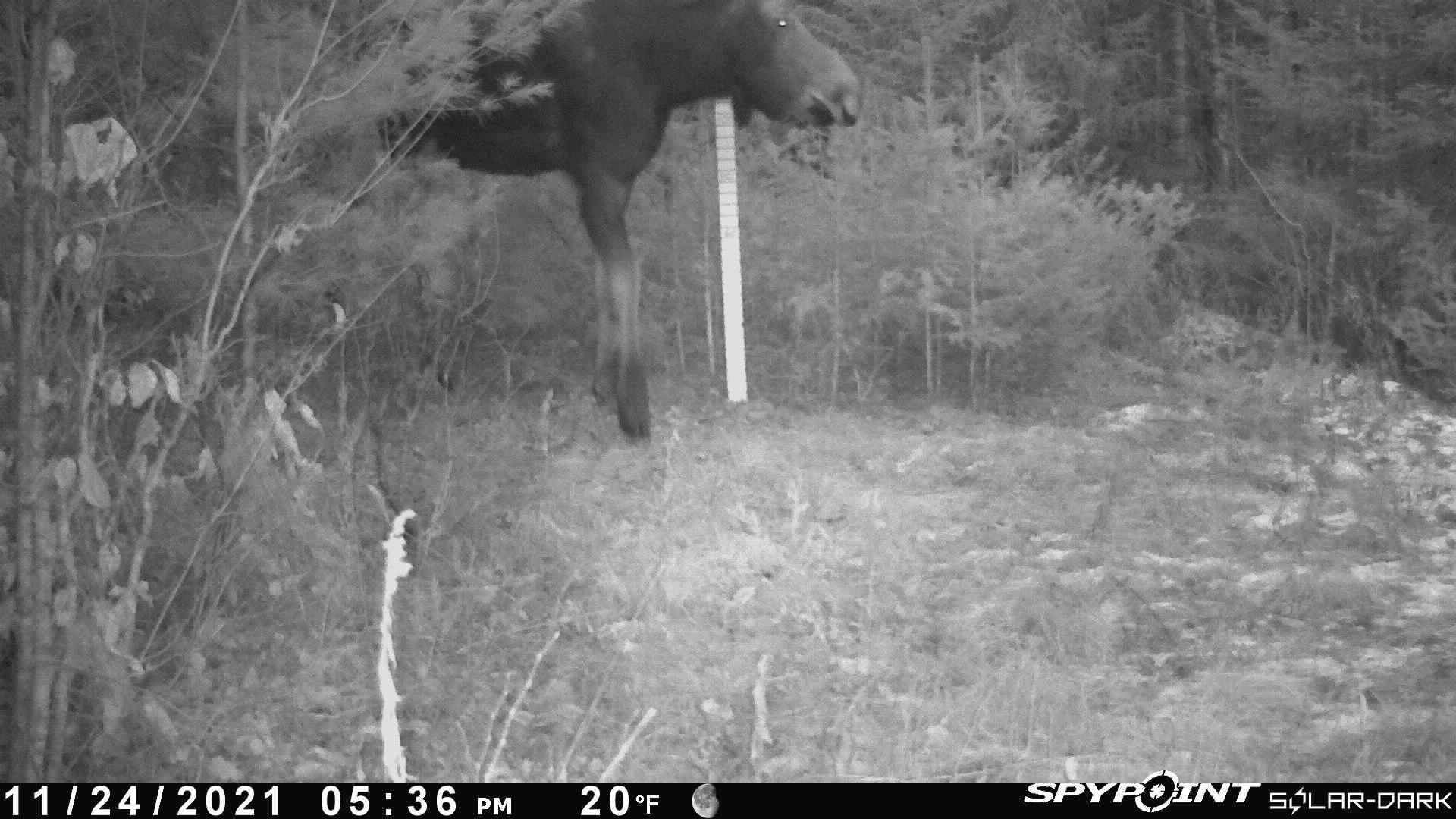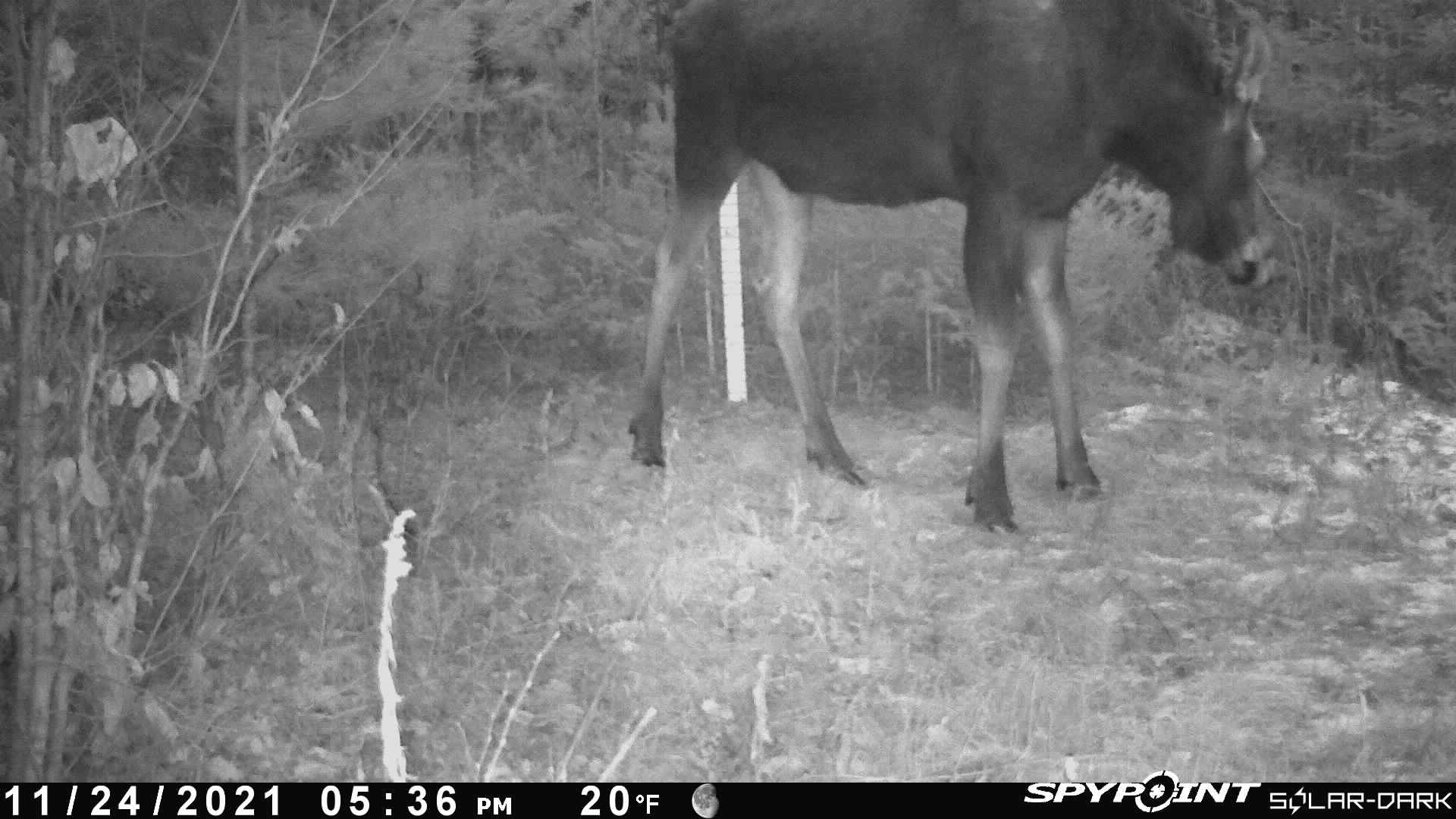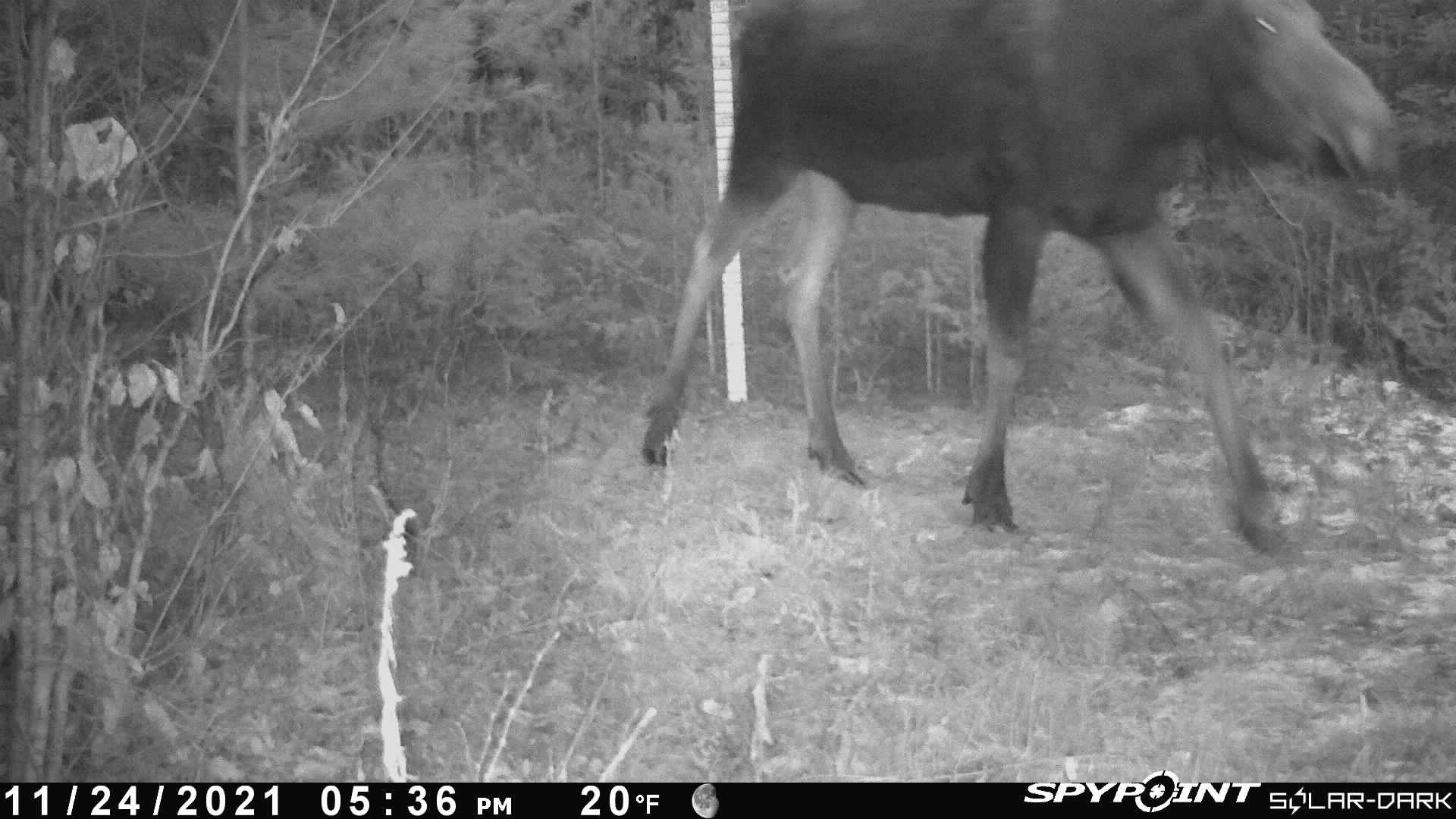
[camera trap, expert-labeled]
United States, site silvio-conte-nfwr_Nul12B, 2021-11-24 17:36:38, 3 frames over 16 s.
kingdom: Animalia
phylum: Chordata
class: Mammalia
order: Artiodactyla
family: Cervidae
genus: Alces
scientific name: Alces alces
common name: moose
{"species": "moose (Alces alces)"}